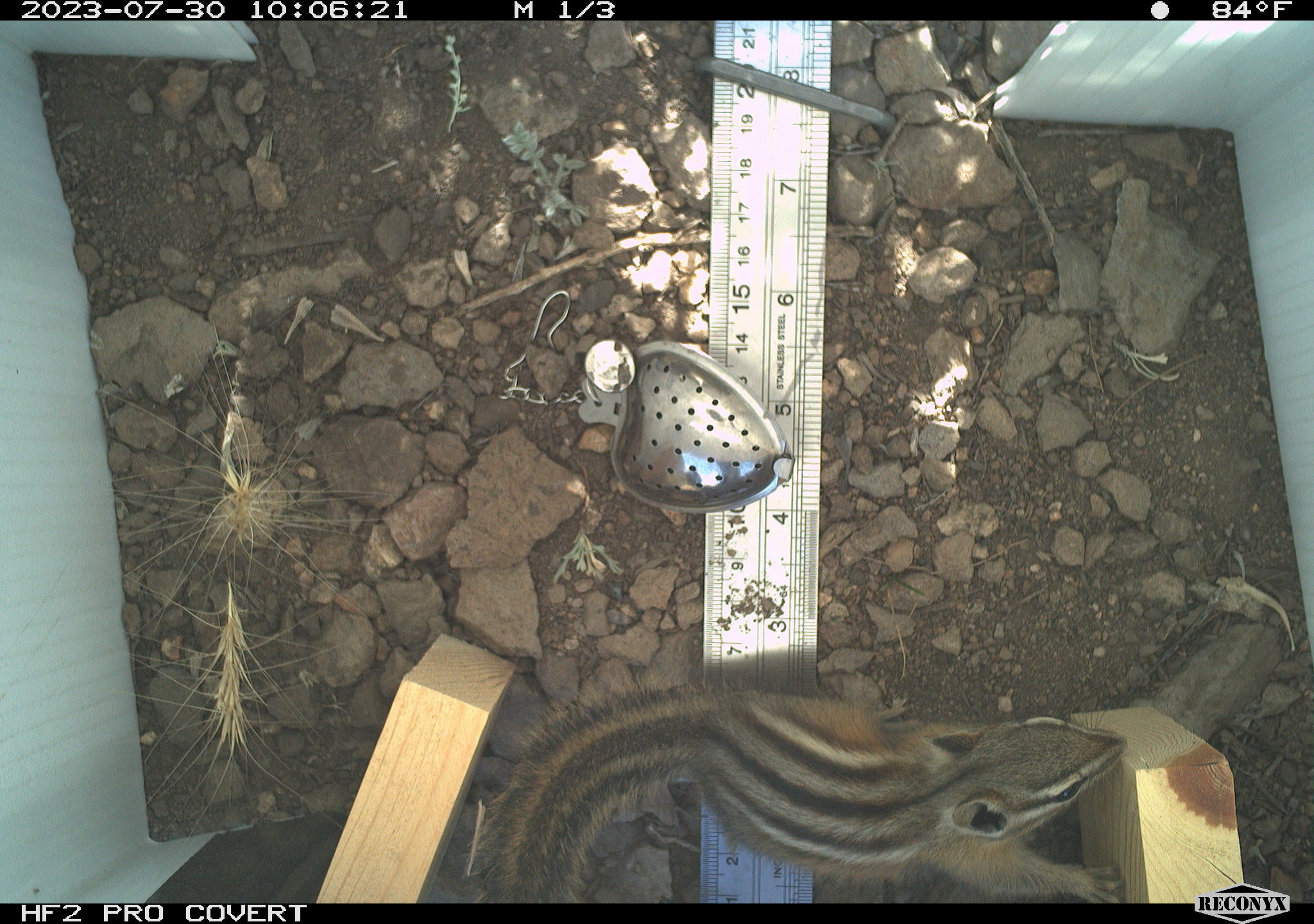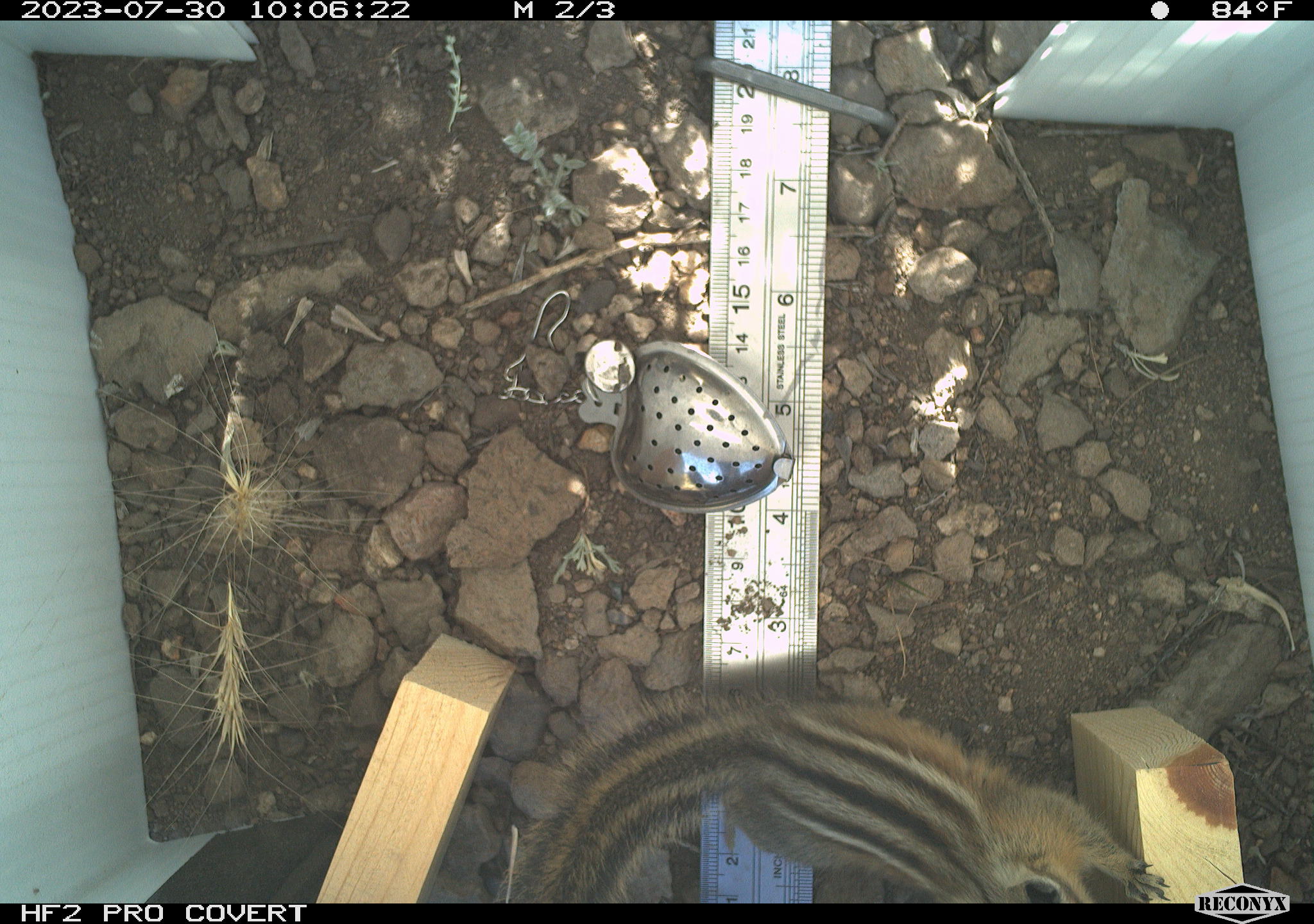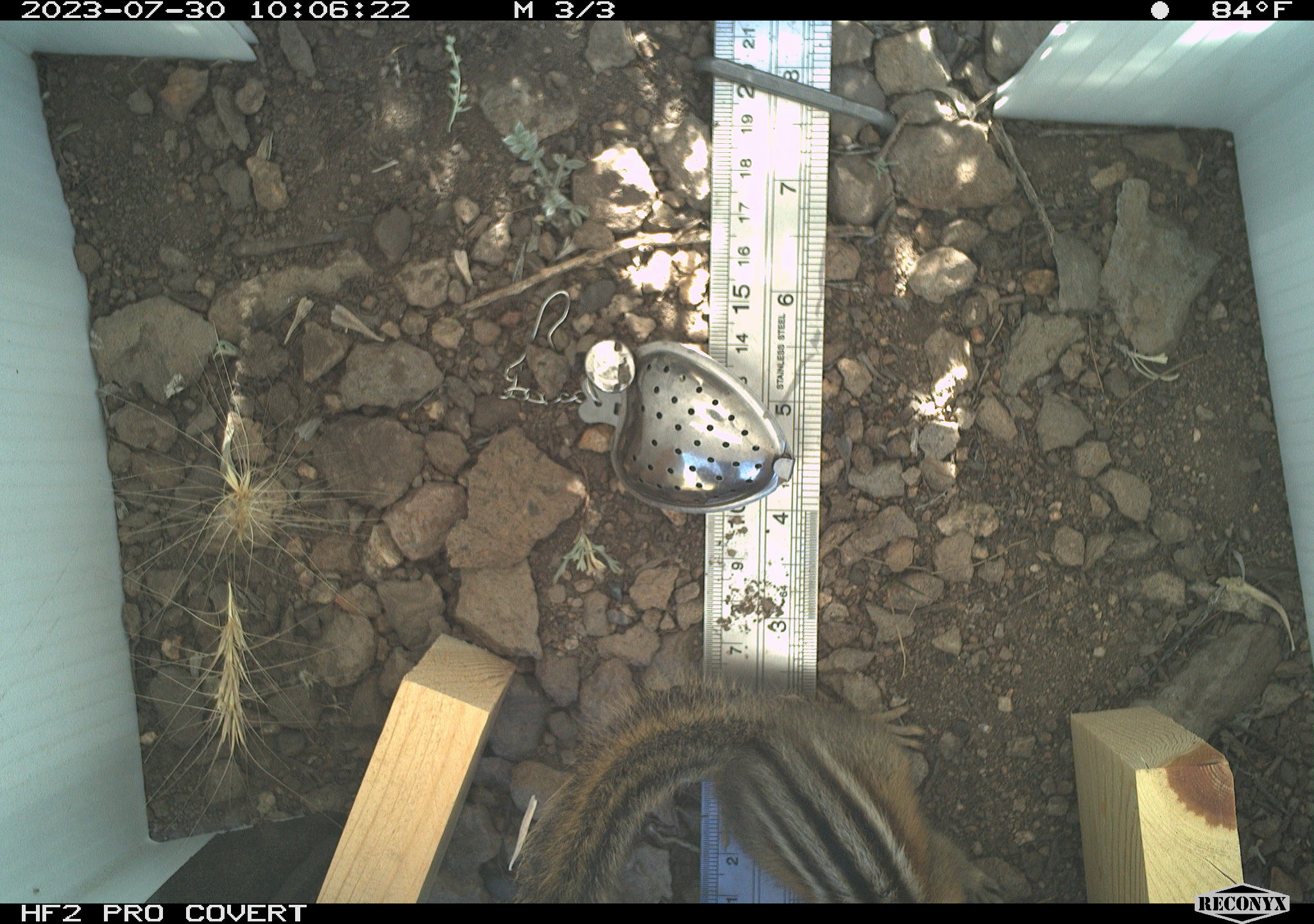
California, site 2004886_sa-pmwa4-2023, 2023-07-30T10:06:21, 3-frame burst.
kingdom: Animalia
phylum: Chordata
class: Mammalia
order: Rodentia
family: Sciuridae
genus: Neotamias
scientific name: Neotamias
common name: western chipmunks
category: neotamias species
Neotamias species (western chipmunks) (Neotamias).